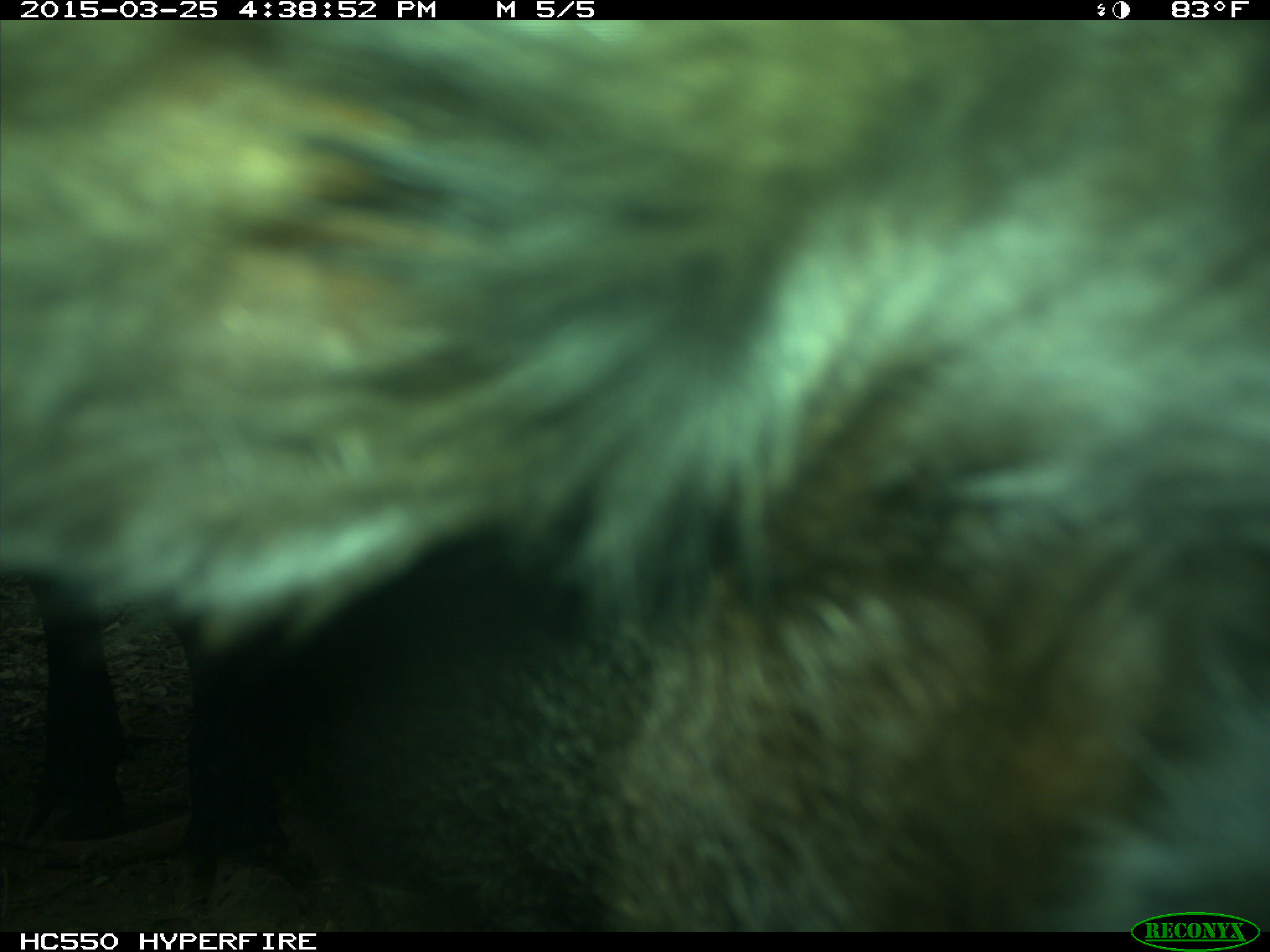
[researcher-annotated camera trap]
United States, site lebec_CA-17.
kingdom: Animalia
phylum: Chordata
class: Mammalia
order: Artiodactyla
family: Bovidae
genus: Bos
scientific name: Bos taurus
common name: domestic cow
Bos taurus (domestic cow).